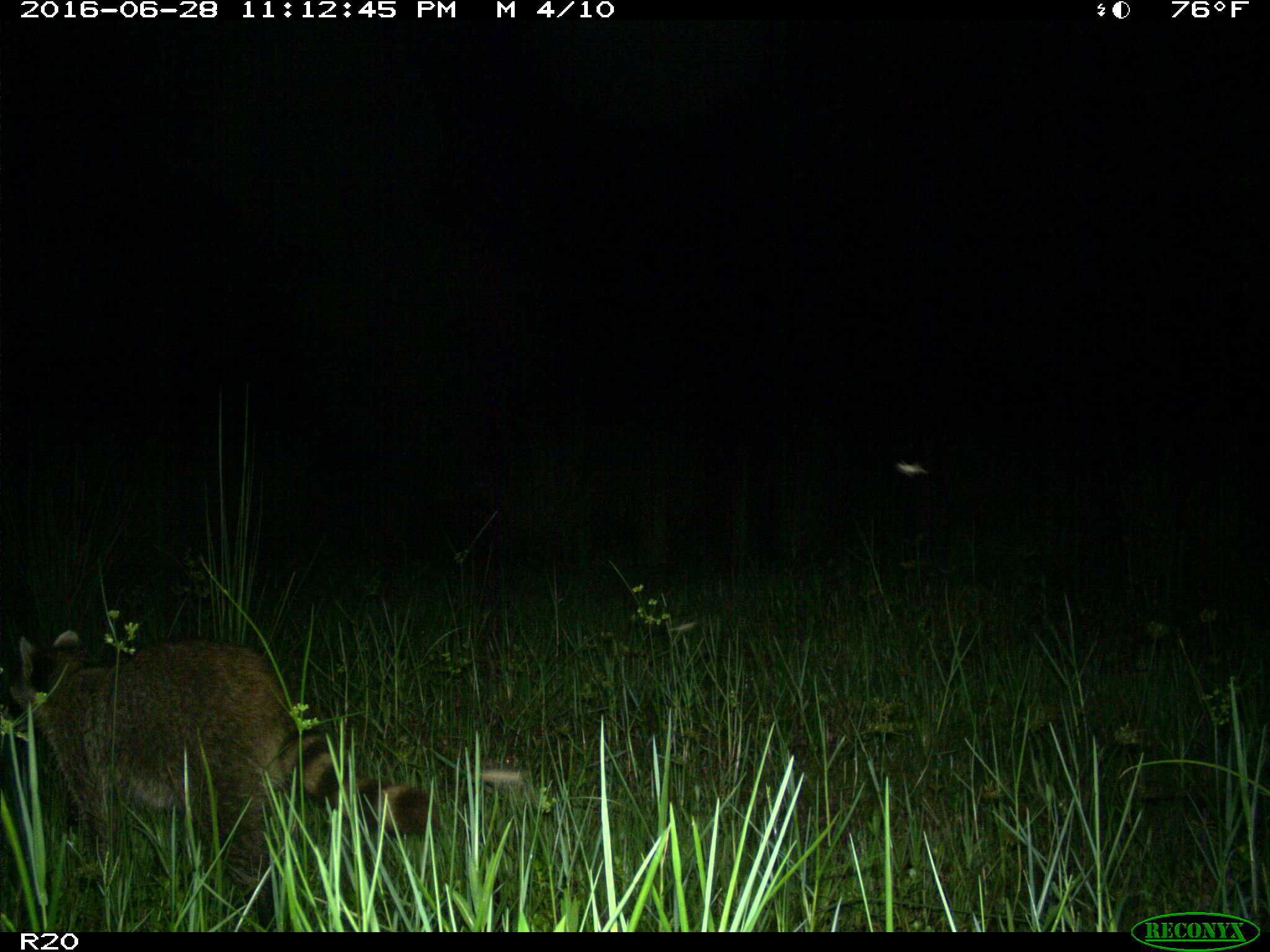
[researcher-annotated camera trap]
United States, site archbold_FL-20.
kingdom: Animalia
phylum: Chordata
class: Mammalia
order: Carnivora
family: Procyonidae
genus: Procyon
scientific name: Procyon lotor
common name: common raccoon